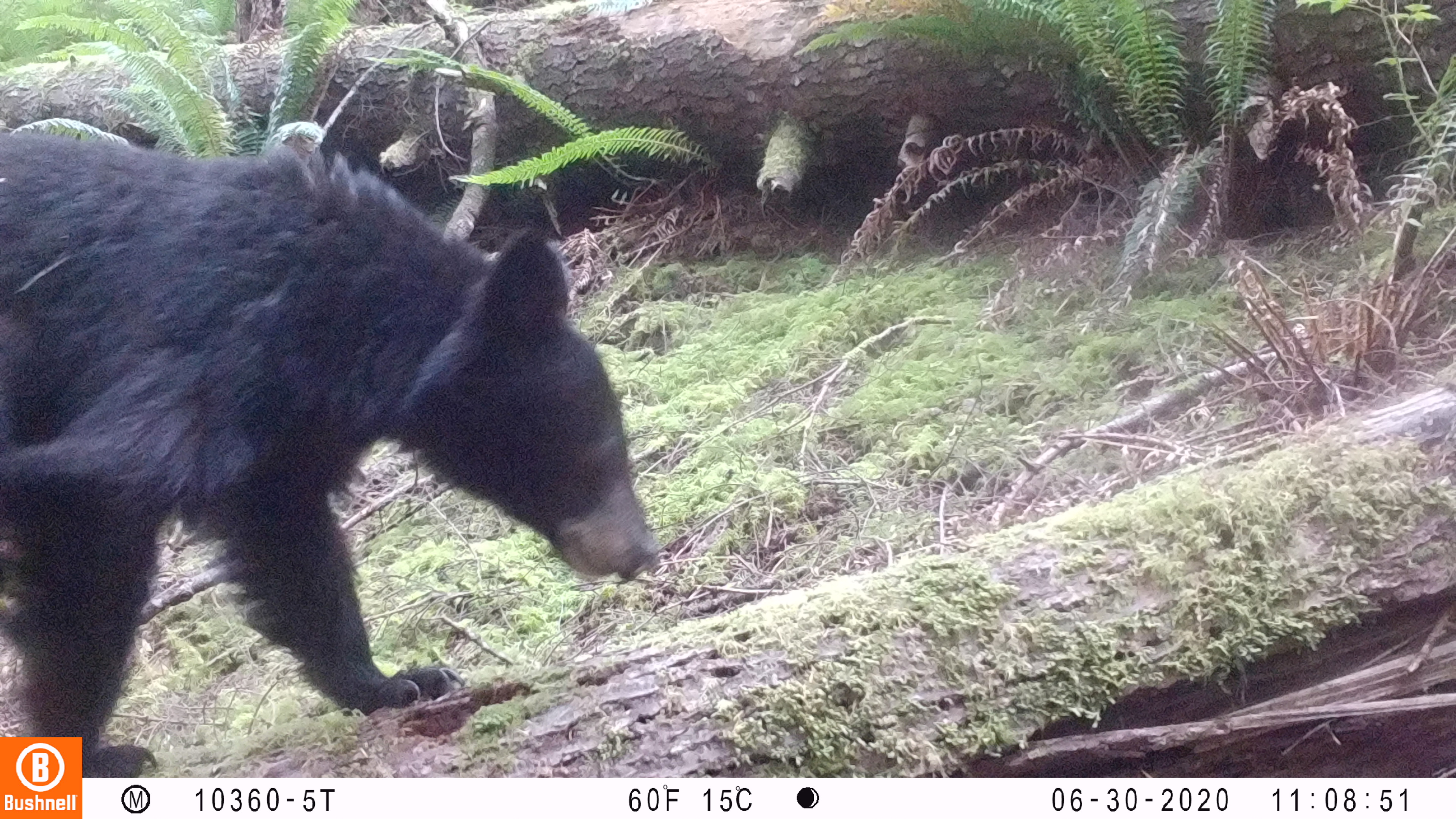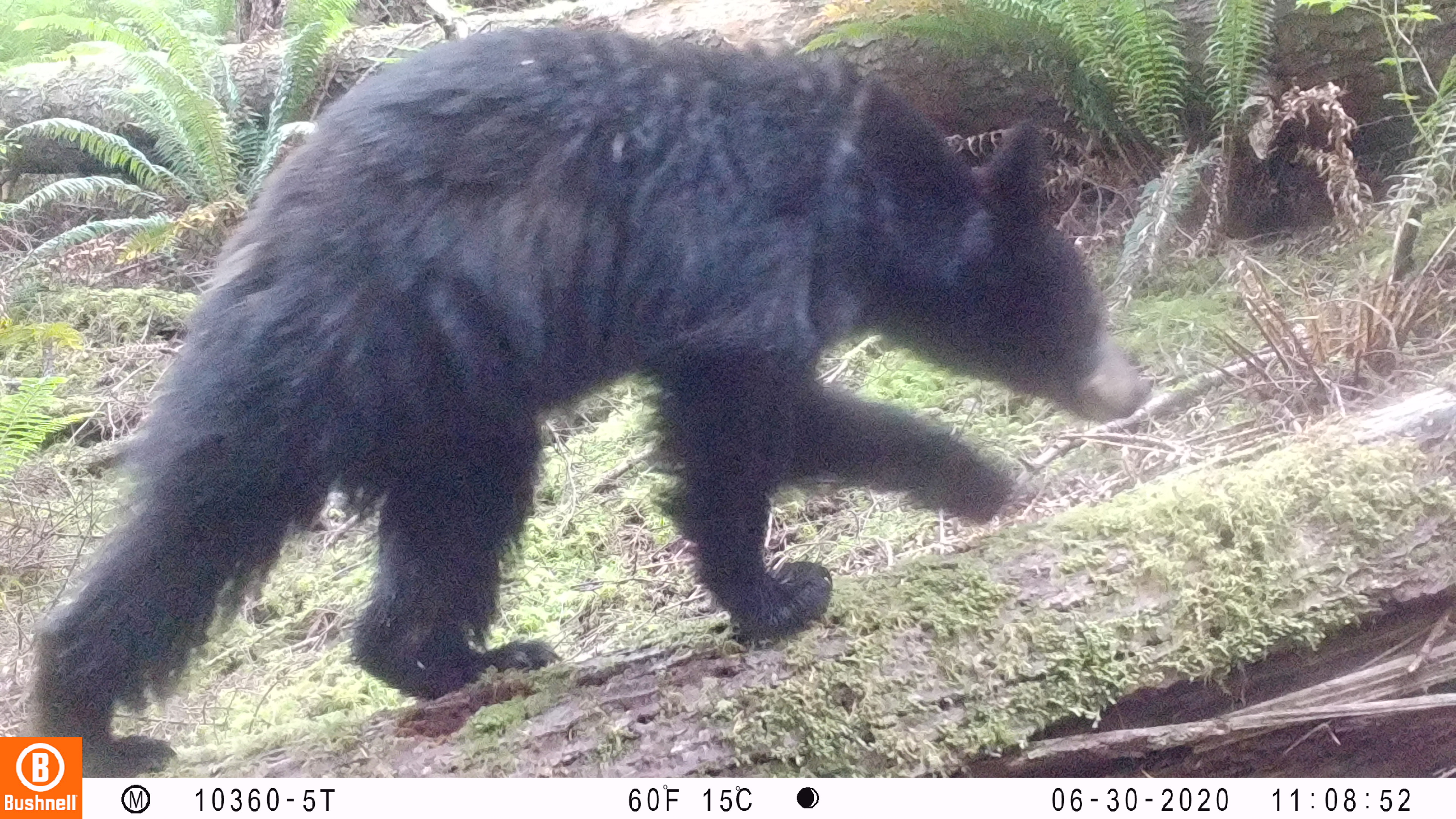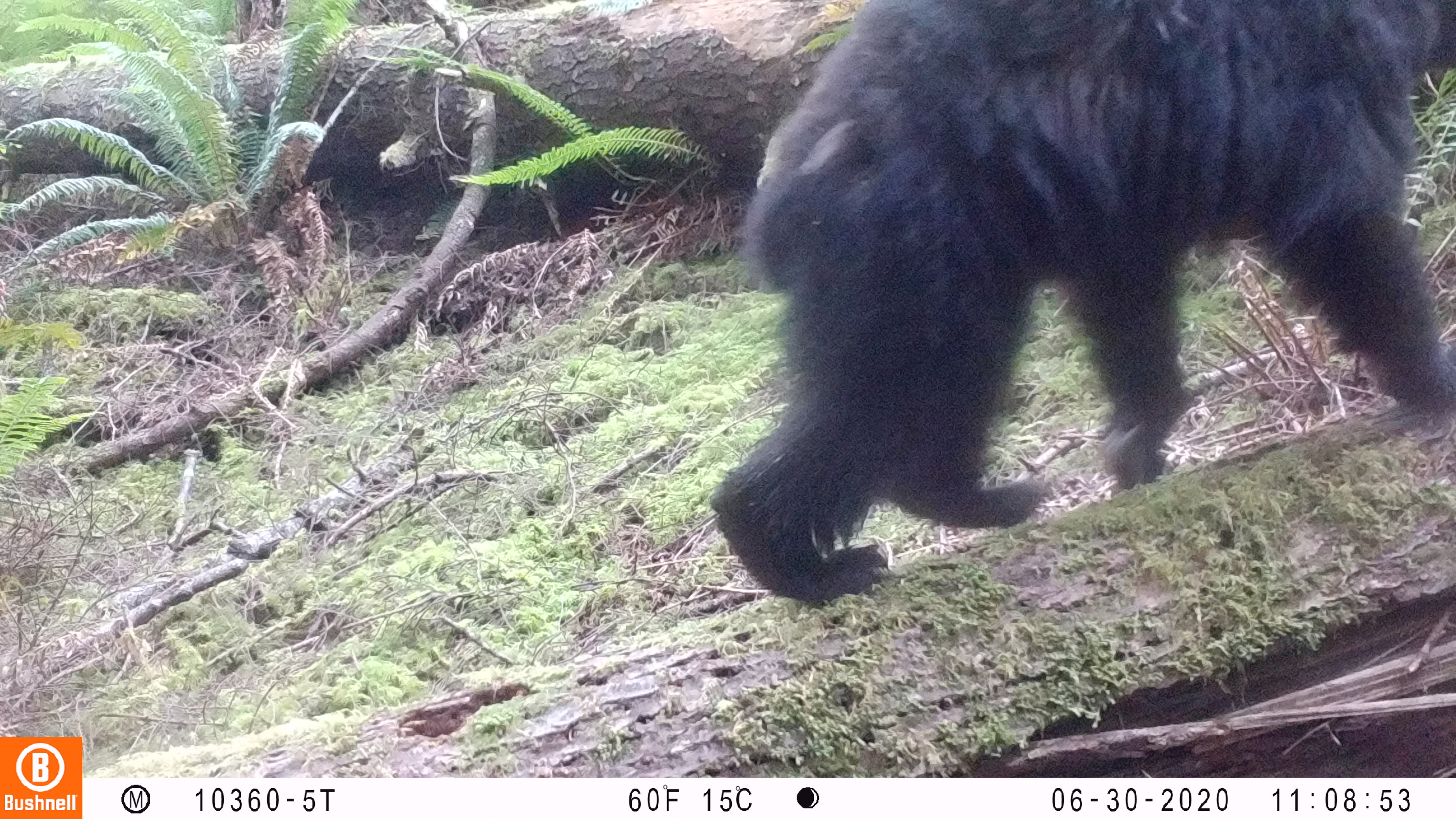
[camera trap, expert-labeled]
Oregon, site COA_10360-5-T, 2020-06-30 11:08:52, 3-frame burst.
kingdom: Animalia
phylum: Chordata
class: Mammalia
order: Carnivora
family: Ursidae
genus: Ursus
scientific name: Ursus americanus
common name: american black bear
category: black bear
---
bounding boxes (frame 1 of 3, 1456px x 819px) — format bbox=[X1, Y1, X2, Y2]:
black bear: bbox=[2, 124, 659, 732]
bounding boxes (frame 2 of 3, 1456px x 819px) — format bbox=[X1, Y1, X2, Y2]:
black bear: bbox=[36, 24, 1163, 732]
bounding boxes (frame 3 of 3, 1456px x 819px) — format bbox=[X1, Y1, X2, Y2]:
black bear: bbox=[714, 0, 1448, 614]